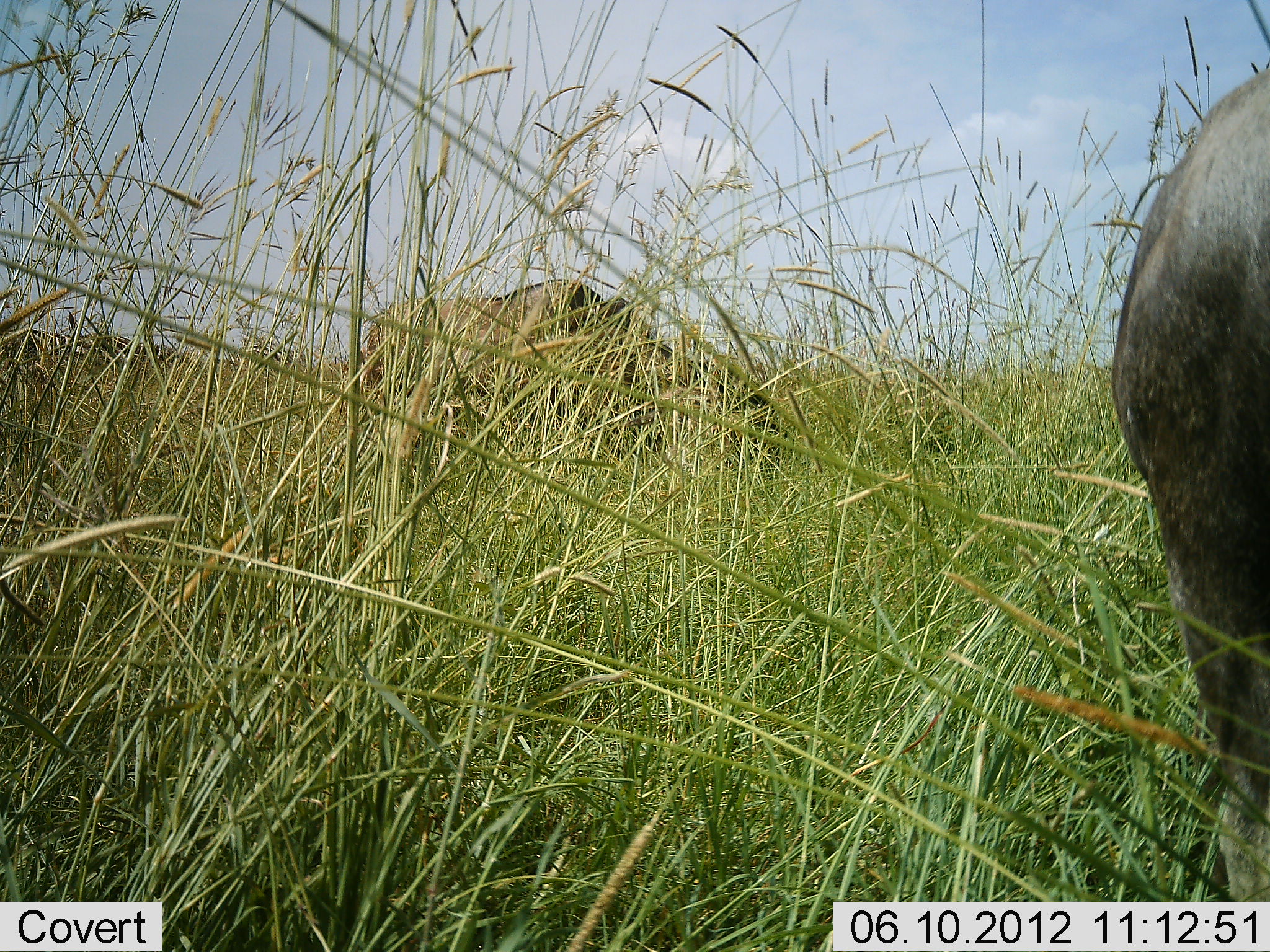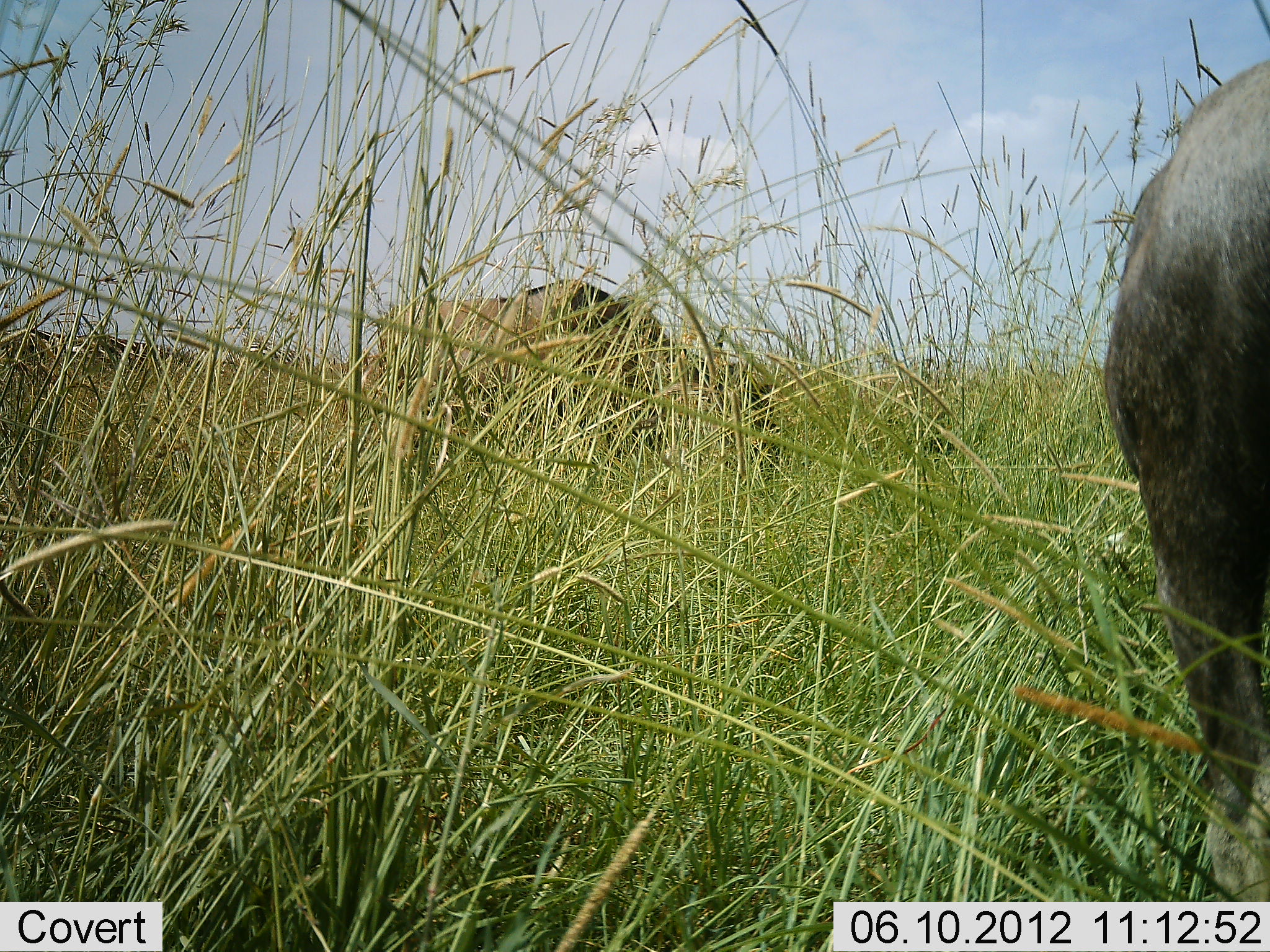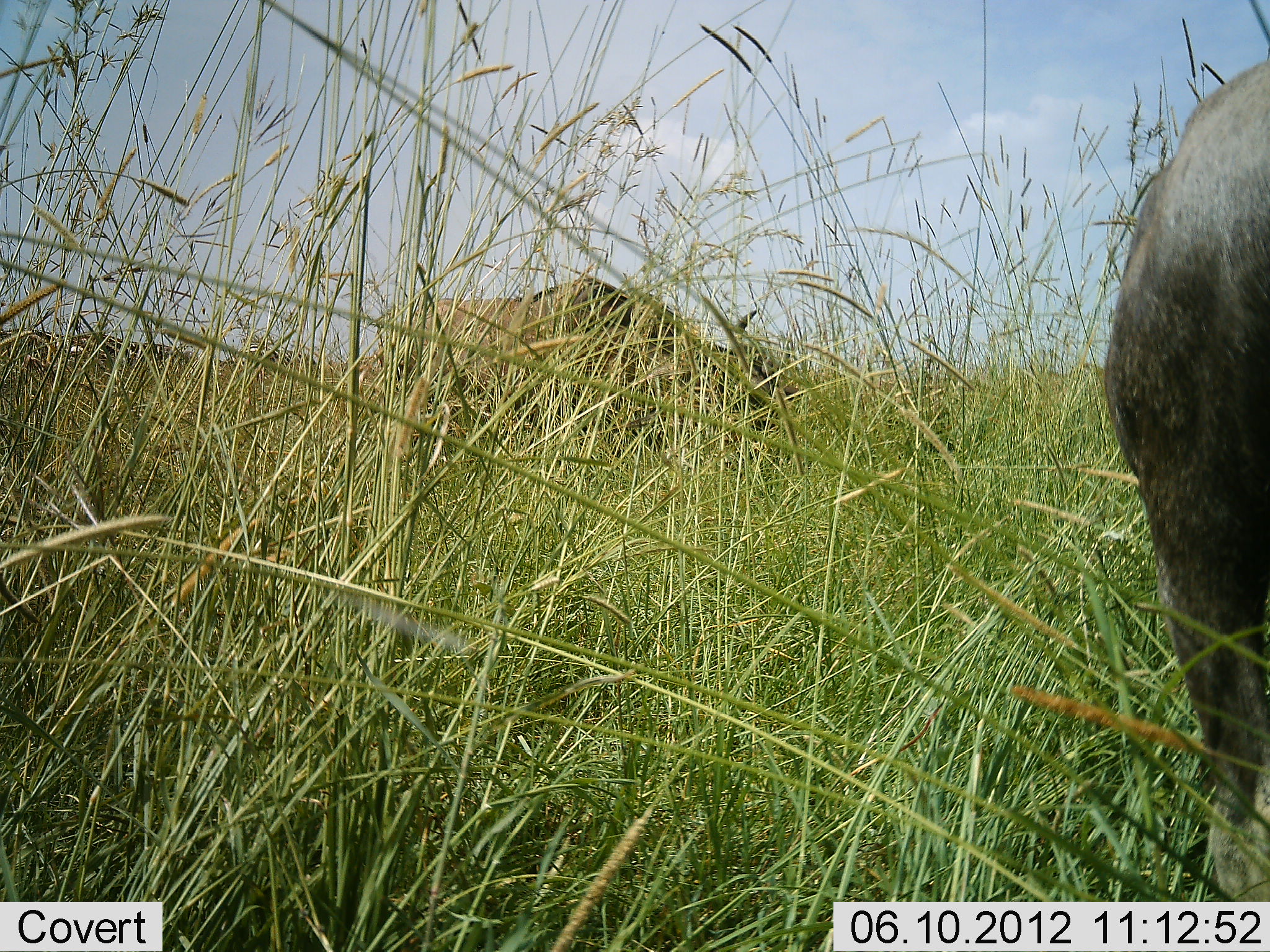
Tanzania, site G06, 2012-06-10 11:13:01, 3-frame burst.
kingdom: Animalia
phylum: Chordata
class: Mammalia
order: Artiodactyla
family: Bovidae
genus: Connochaetes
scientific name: Connochaetes taurinus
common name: blue wildebeest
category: wildebeest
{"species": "wildebeest (blue wildebeest) (Connochaetes taurinus)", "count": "2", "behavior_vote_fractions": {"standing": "43%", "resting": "0%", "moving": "0%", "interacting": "0%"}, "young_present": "0%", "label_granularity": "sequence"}